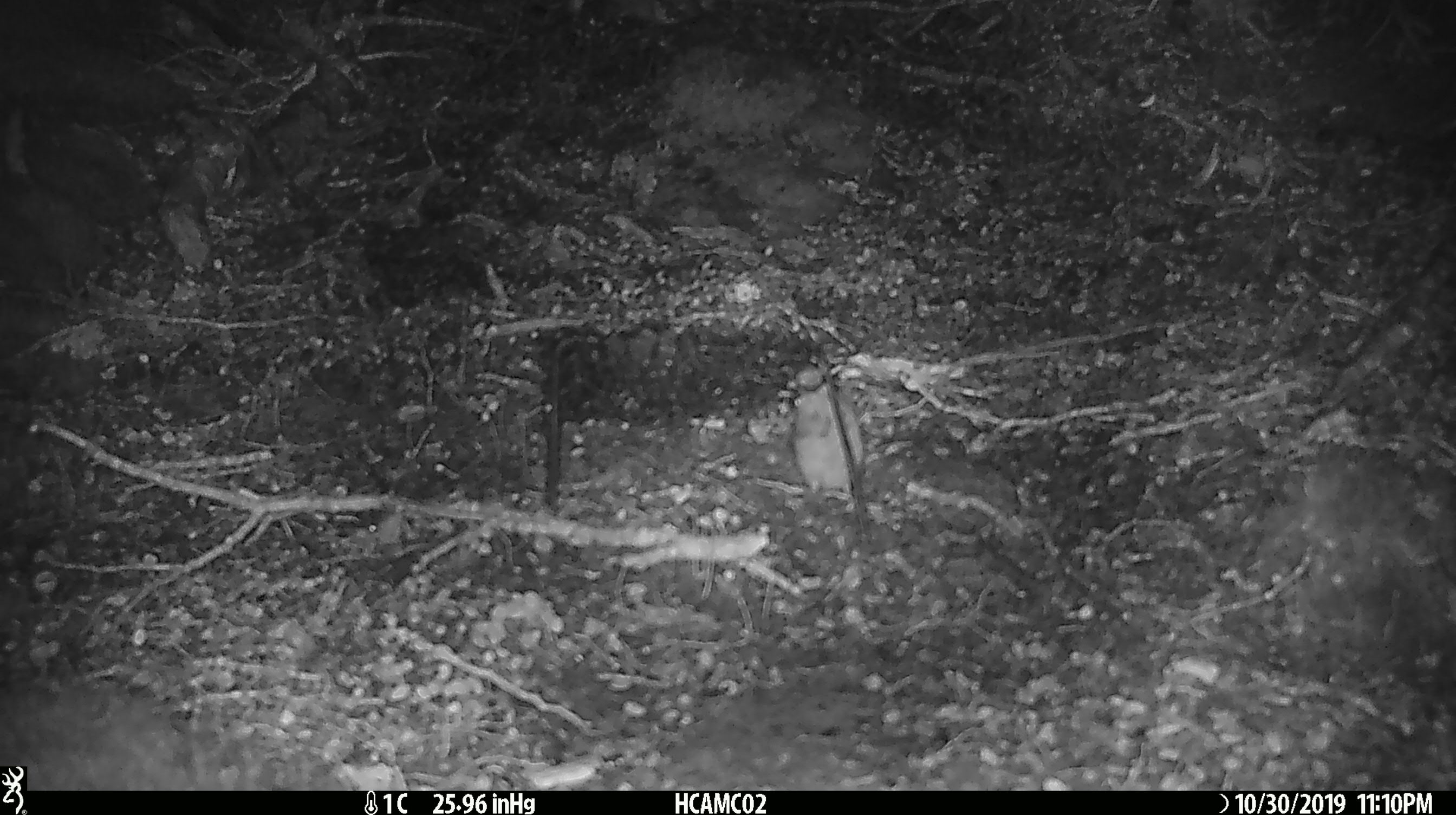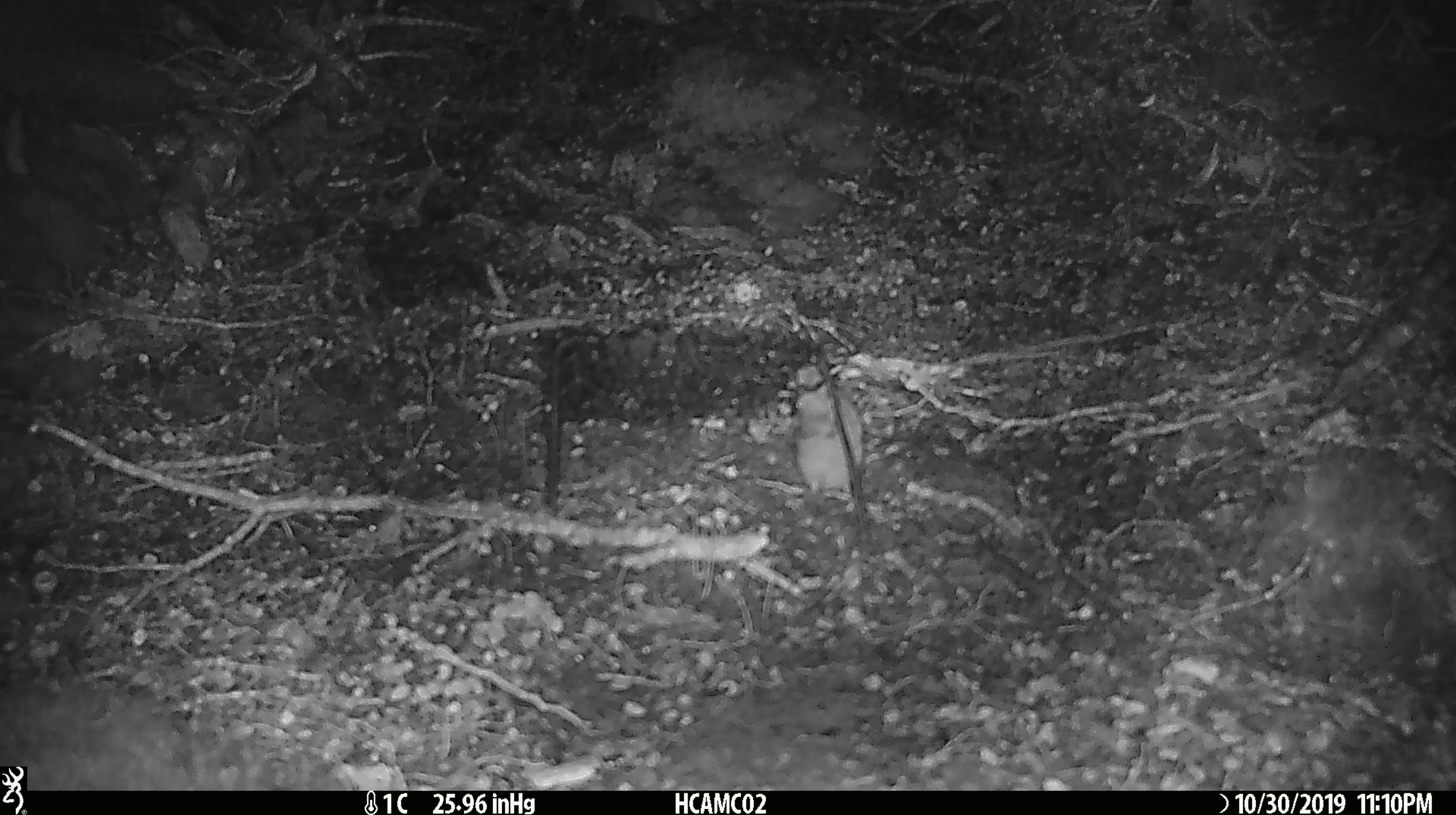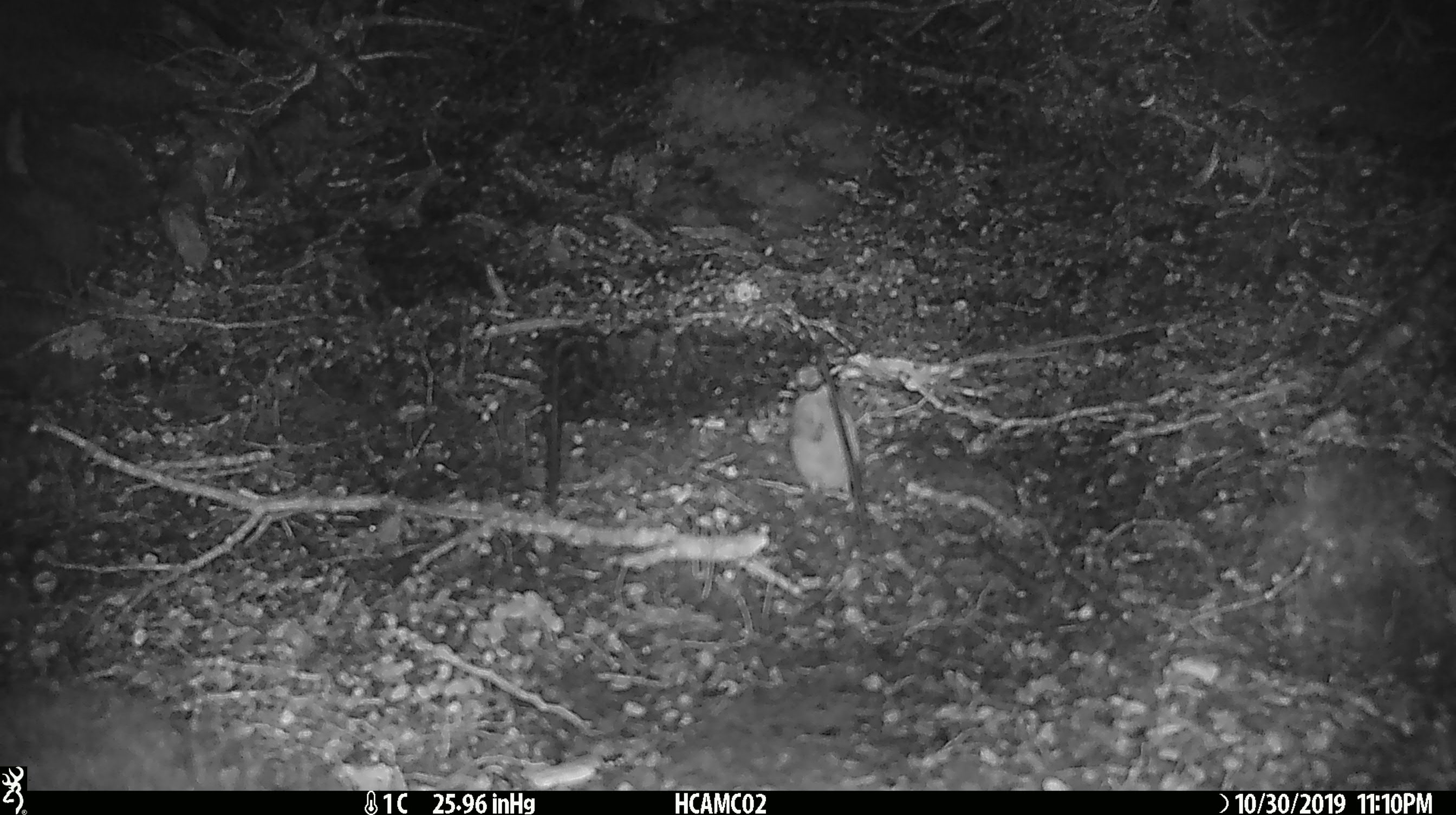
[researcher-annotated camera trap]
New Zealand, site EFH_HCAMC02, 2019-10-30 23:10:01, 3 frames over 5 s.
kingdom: Animalia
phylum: Chordata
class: Mammalia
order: Rodentia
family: Muridae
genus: Mus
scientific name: Mus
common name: mouse